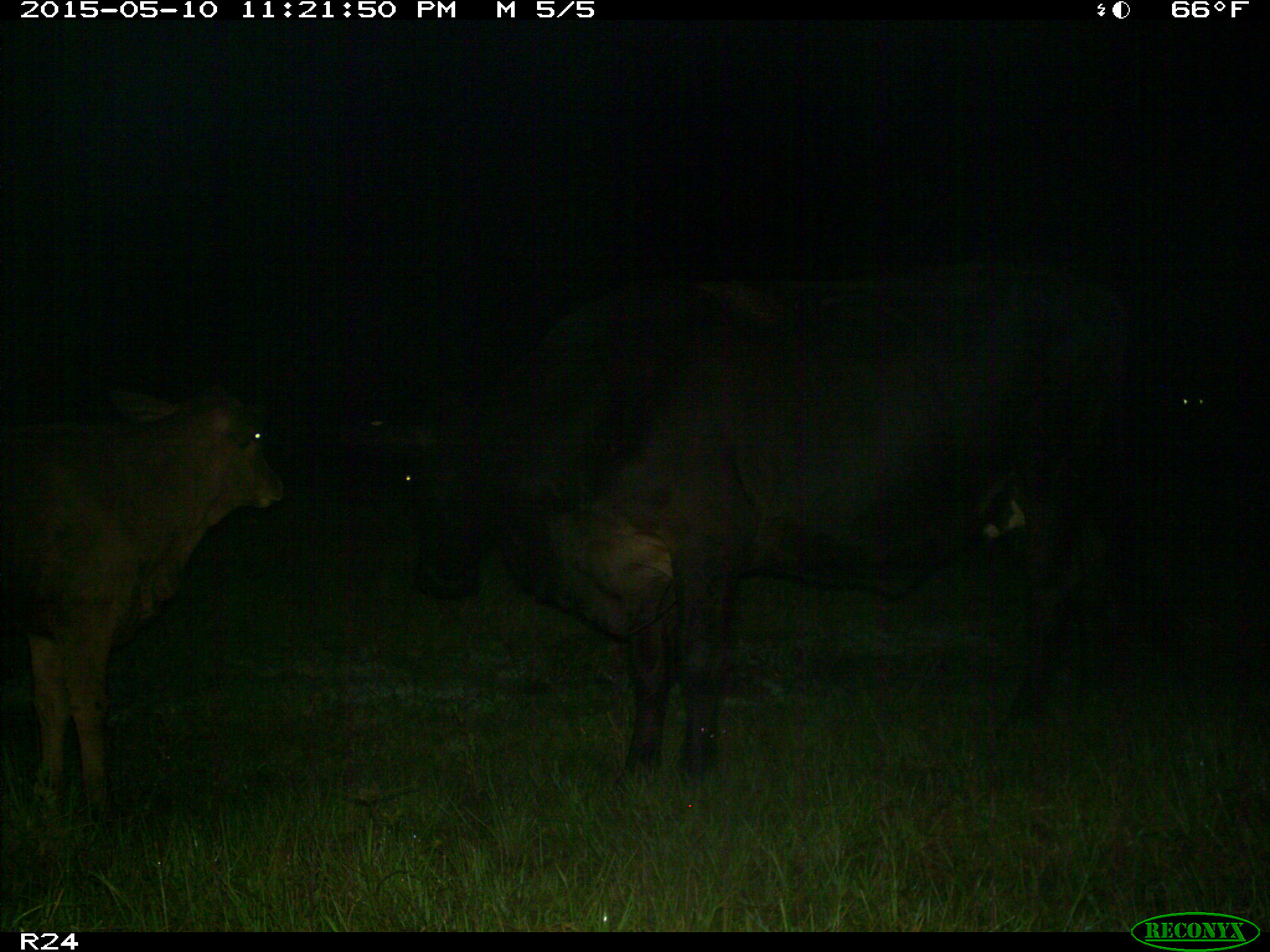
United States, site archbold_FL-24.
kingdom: Animalia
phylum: Chordata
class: Mammalia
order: Artiodactyla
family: Bovidae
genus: Bos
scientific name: Bos taurus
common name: domestic cow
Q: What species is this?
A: Bos taurus (domestic cow).